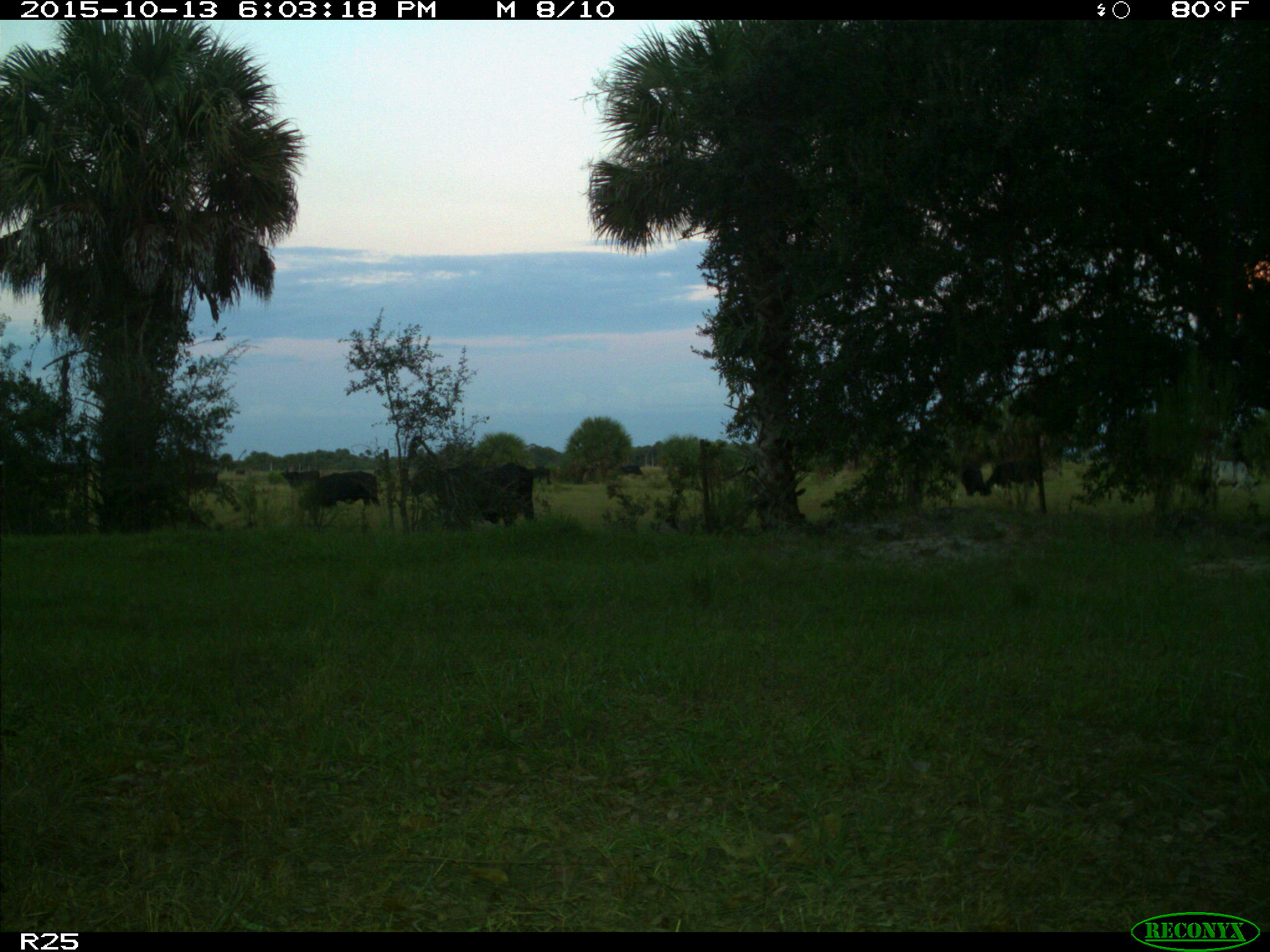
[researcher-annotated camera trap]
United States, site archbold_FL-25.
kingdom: Animalia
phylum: Chordata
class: Mammalia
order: Artiodactyla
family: Bovidae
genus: Bos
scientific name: Bos taurus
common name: domestic cow